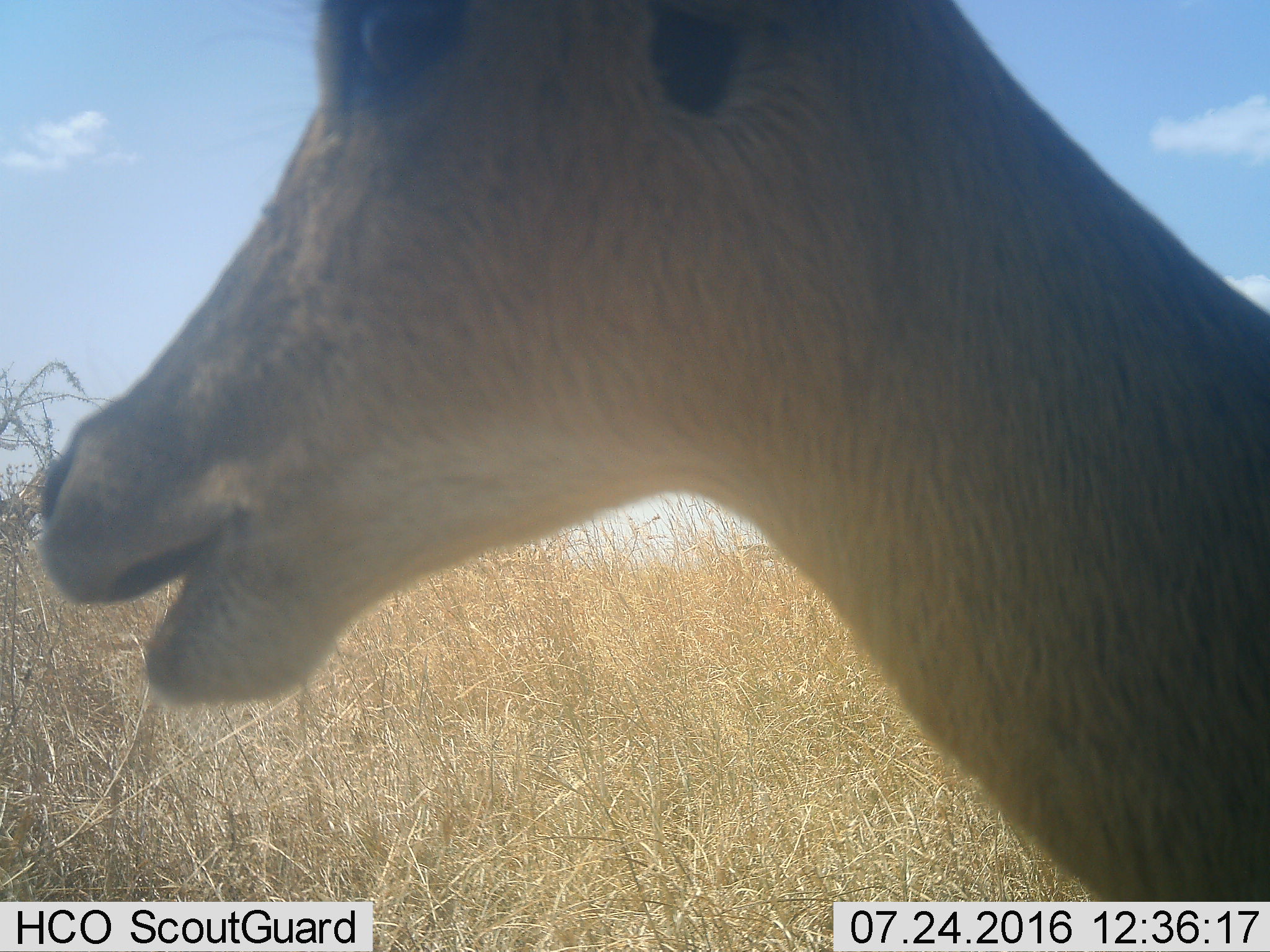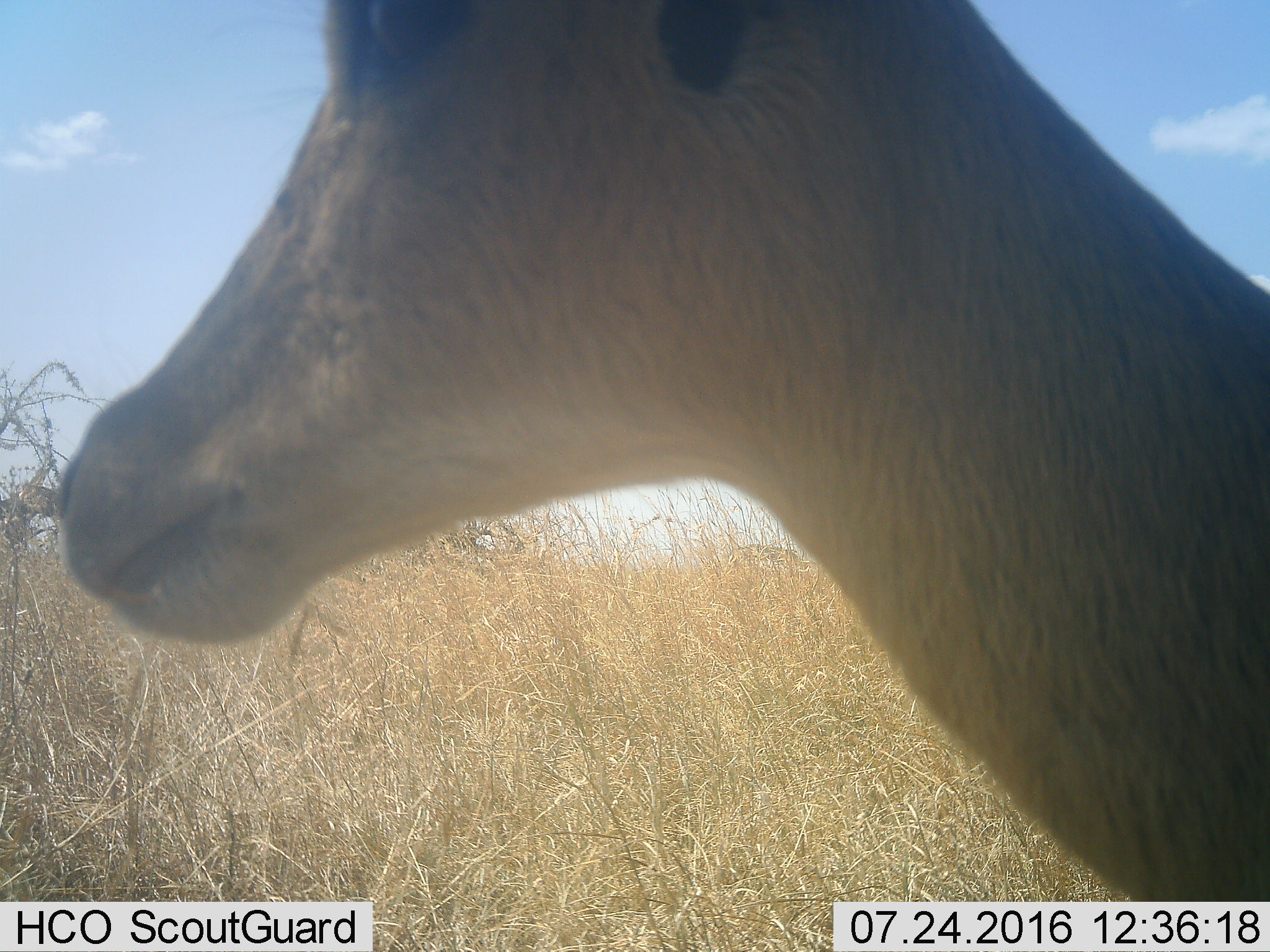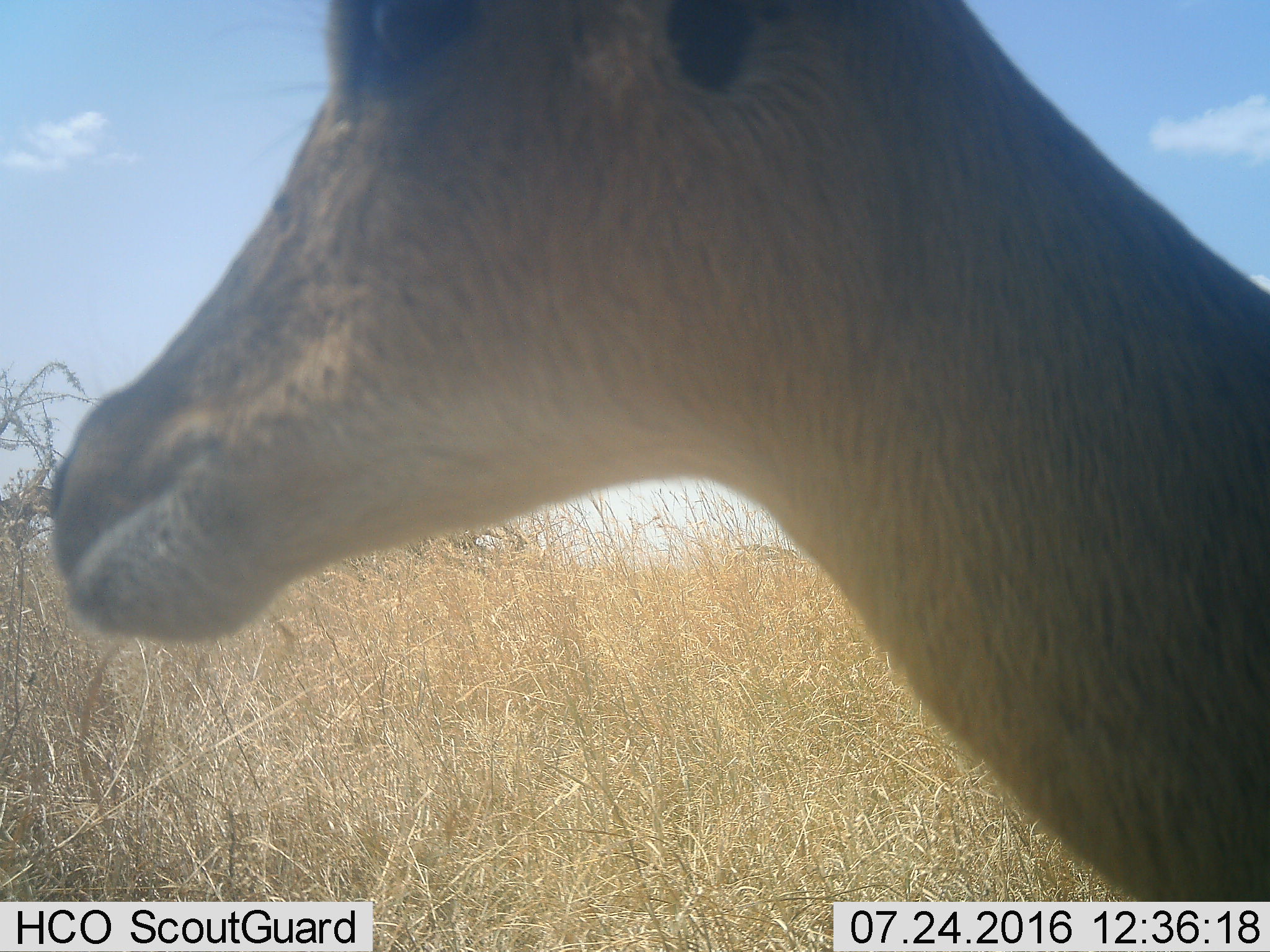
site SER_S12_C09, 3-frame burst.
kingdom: Animalia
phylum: Chordata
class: Mammalia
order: Artiodactyla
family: Bovidae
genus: Redunca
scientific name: Redunca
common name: reedbuck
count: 1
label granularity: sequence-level